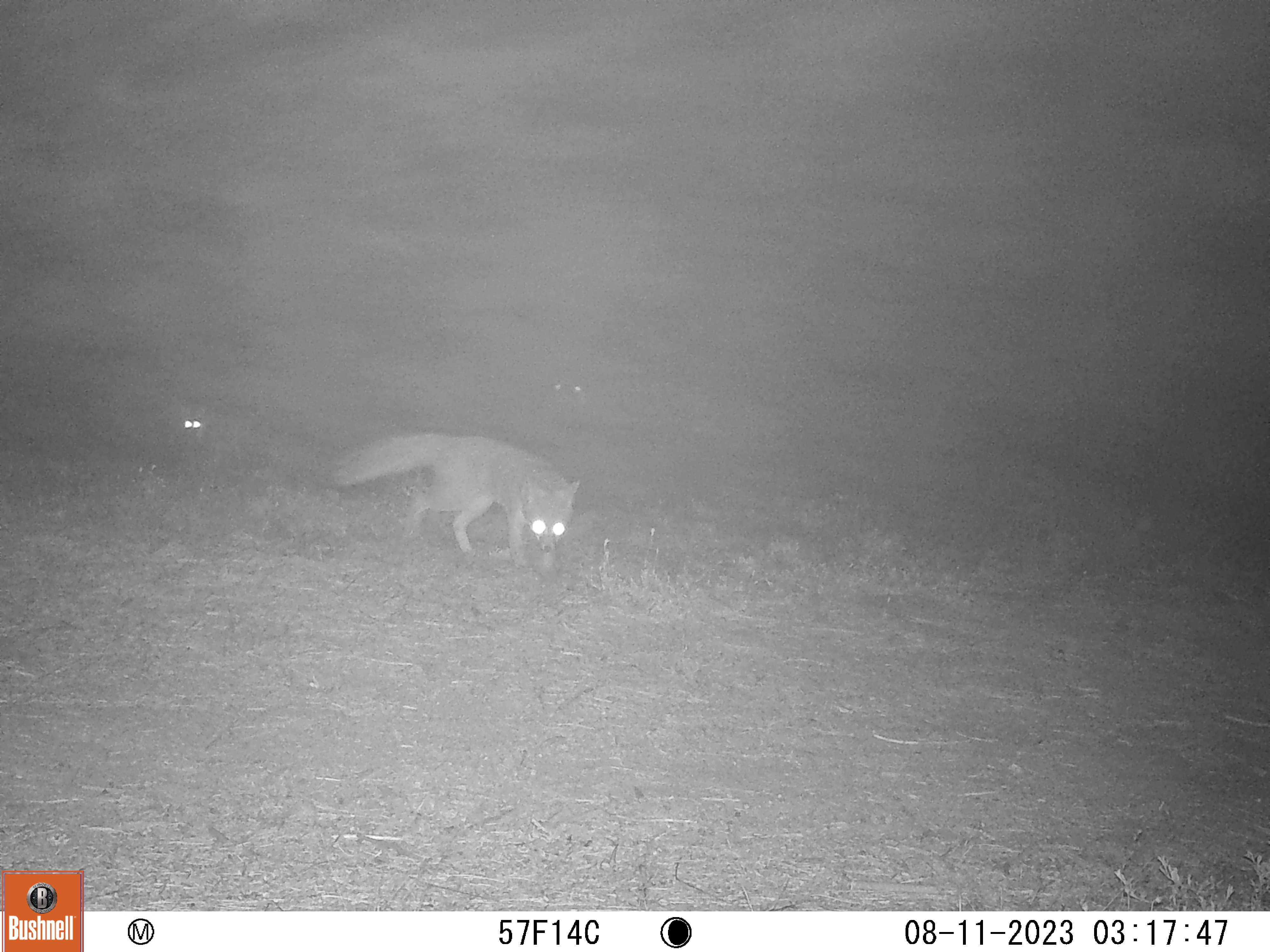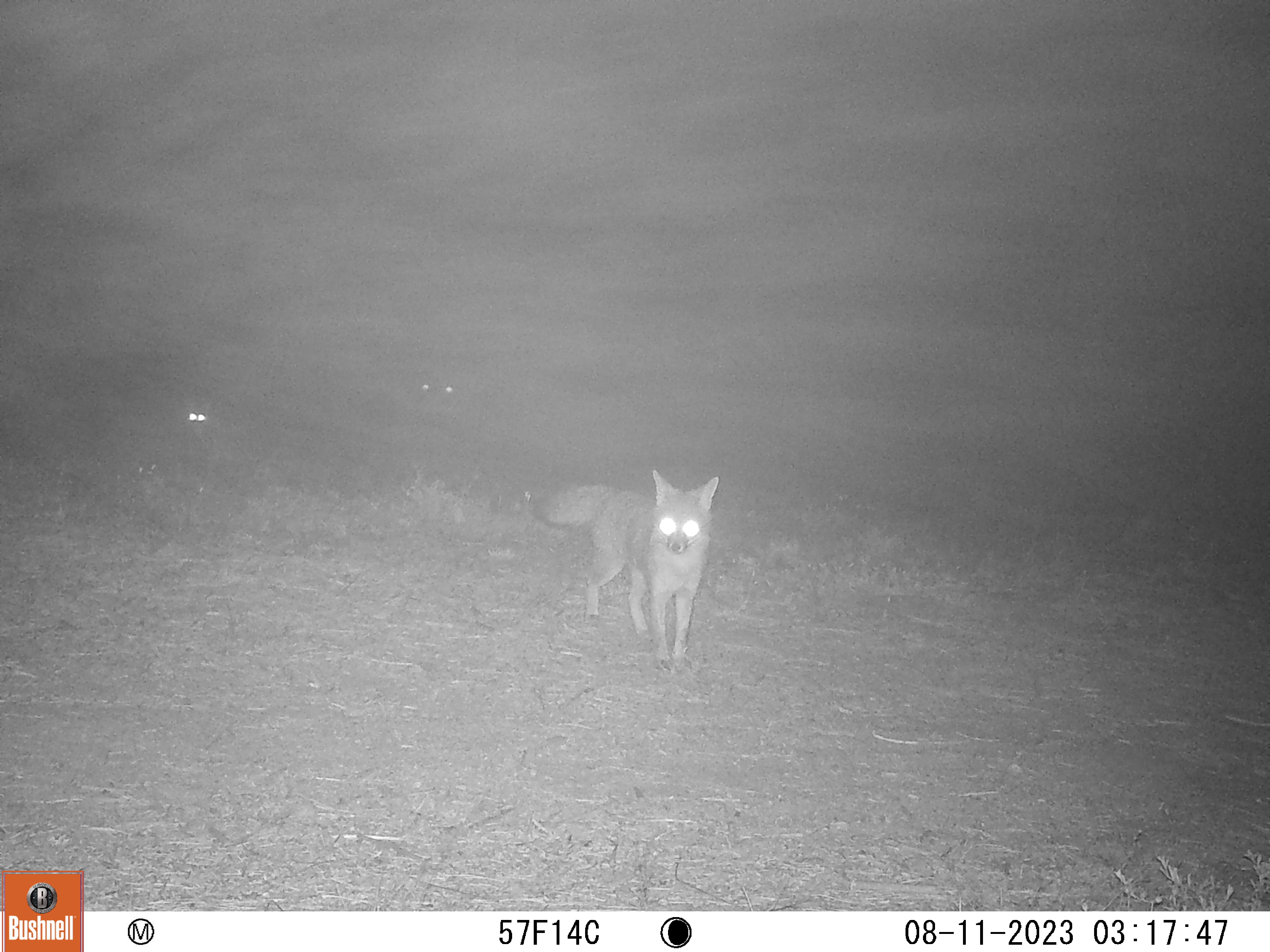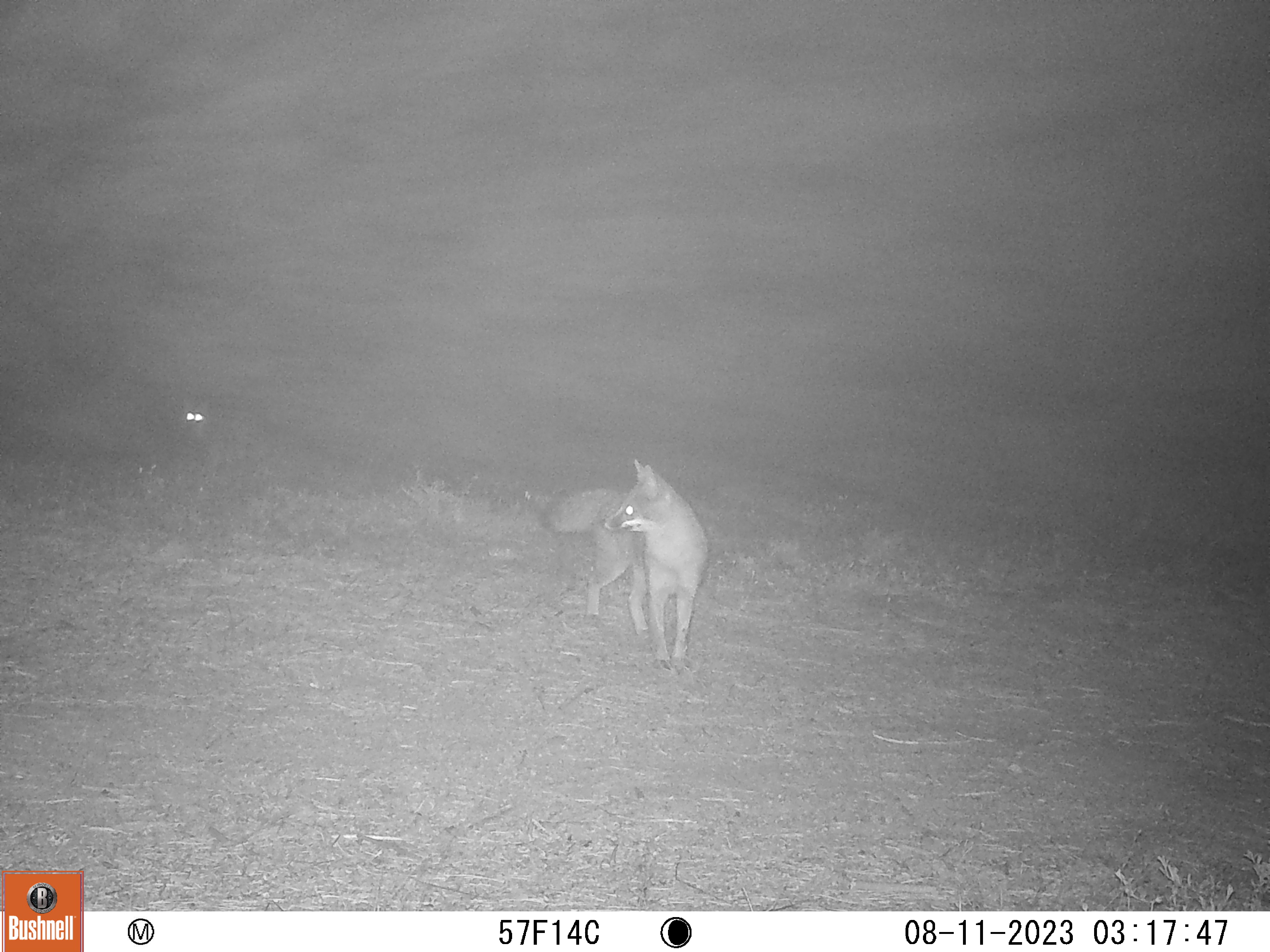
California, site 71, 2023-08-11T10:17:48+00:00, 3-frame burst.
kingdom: Animalia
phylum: Chordata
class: Mammalia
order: Carnivora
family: Canidae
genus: Urocyon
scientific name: Urocyon cinereoargenteus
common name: gray fox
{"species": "gray fox (Urocyon cinereoargenteus)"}